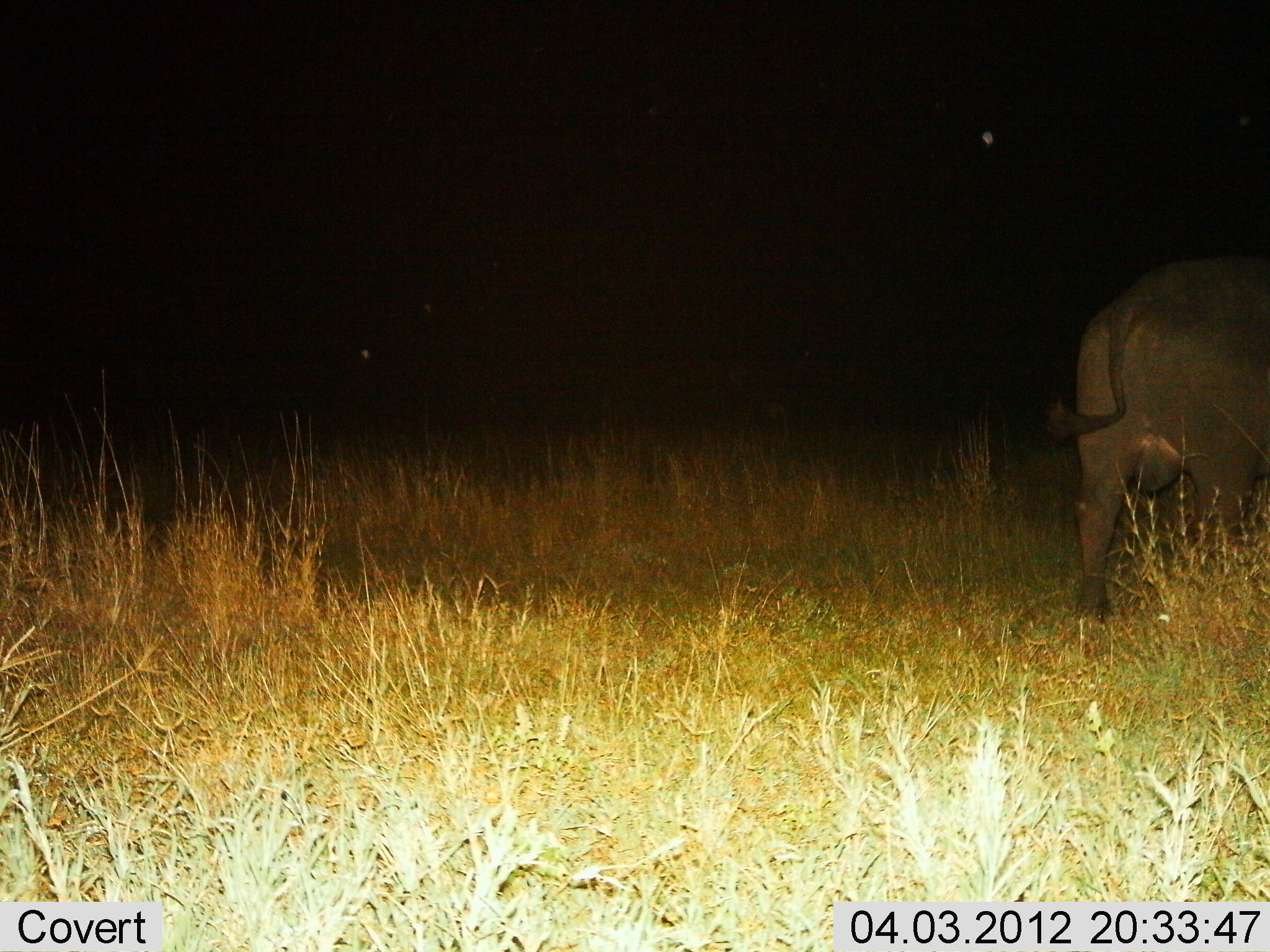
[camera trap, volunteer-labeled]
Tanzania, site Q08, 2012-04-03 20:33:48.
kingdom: Animalia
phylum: Chordata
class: Mammalia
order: Artiodactyla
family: Bovidae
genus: Syncerus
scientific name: Syncerus caffer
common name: cape buffalo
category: buffalo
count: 1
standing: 60%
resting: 0%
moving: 40%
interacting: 0%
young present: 0%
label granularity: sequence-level